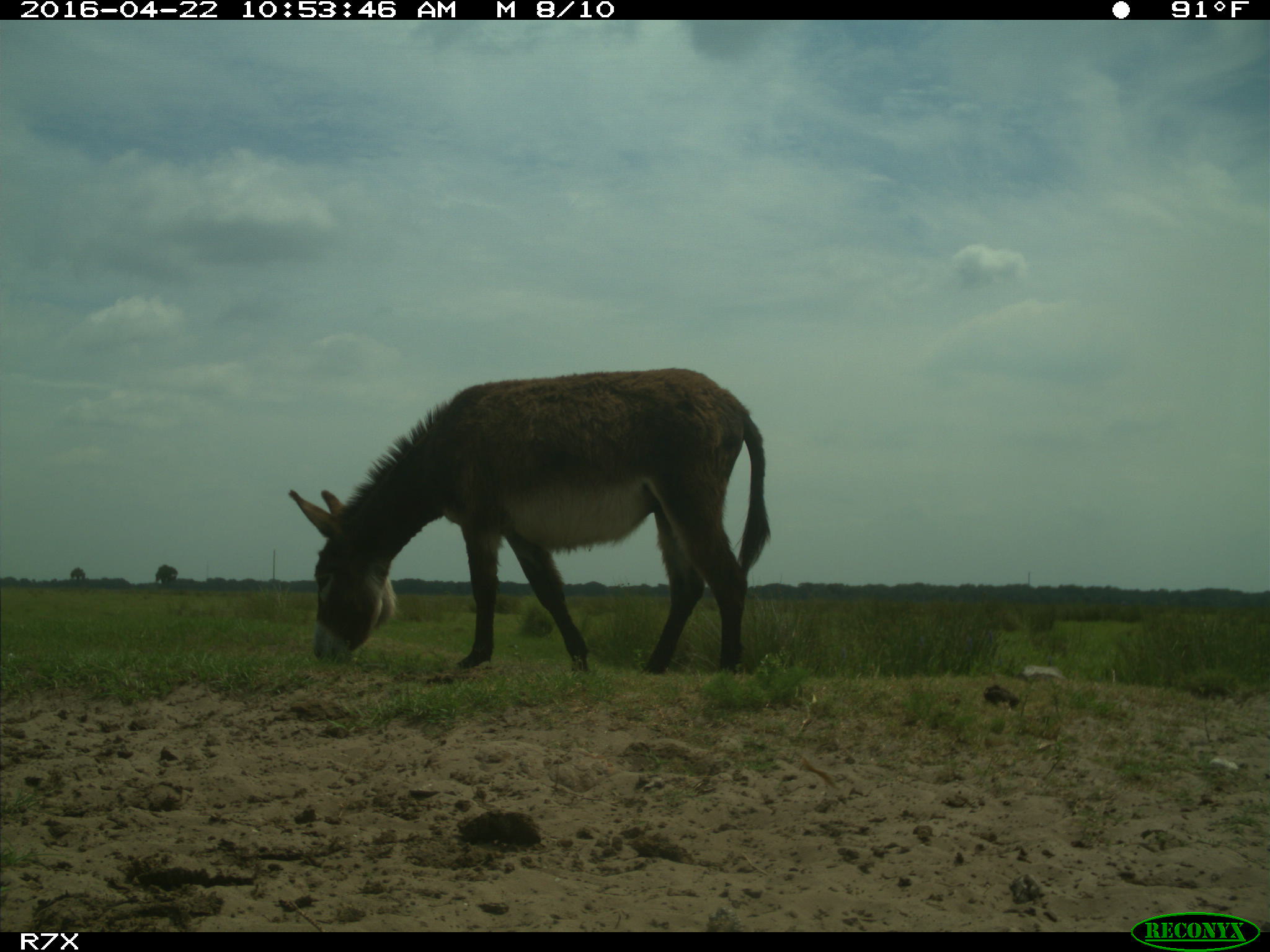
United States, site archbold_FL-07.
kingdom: Animalia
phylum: Chordata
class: Mammalia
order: Artiodactyla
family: Bovidae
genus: Bos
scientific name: Bos taurus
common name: domestic cow